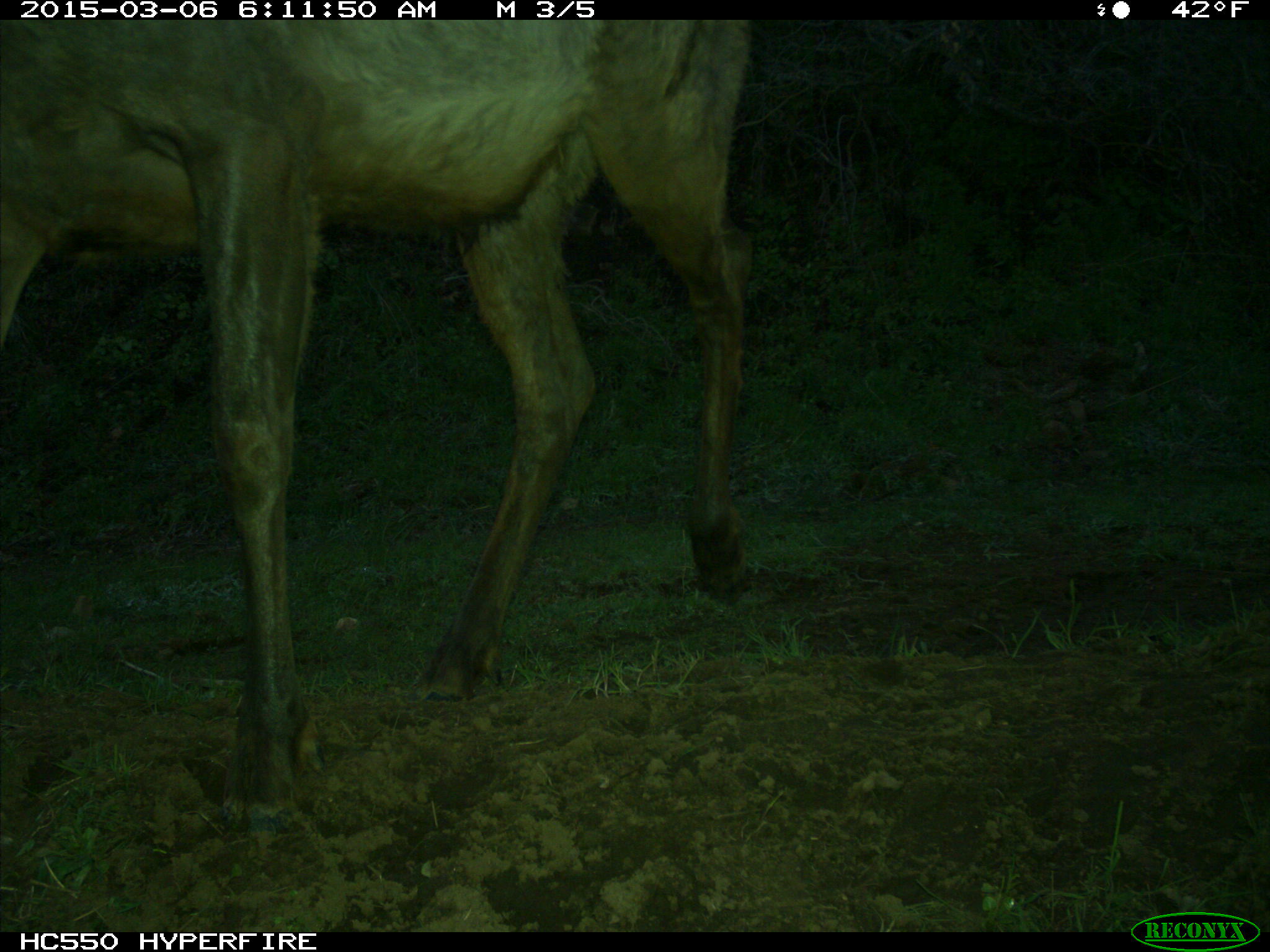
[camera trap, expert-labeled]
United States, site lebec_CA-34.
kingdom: Animalia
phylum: Chordata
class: Mammalia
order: Artiodactyla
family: Cervidae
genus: Cervus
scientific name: Cervus canadensis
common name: elk